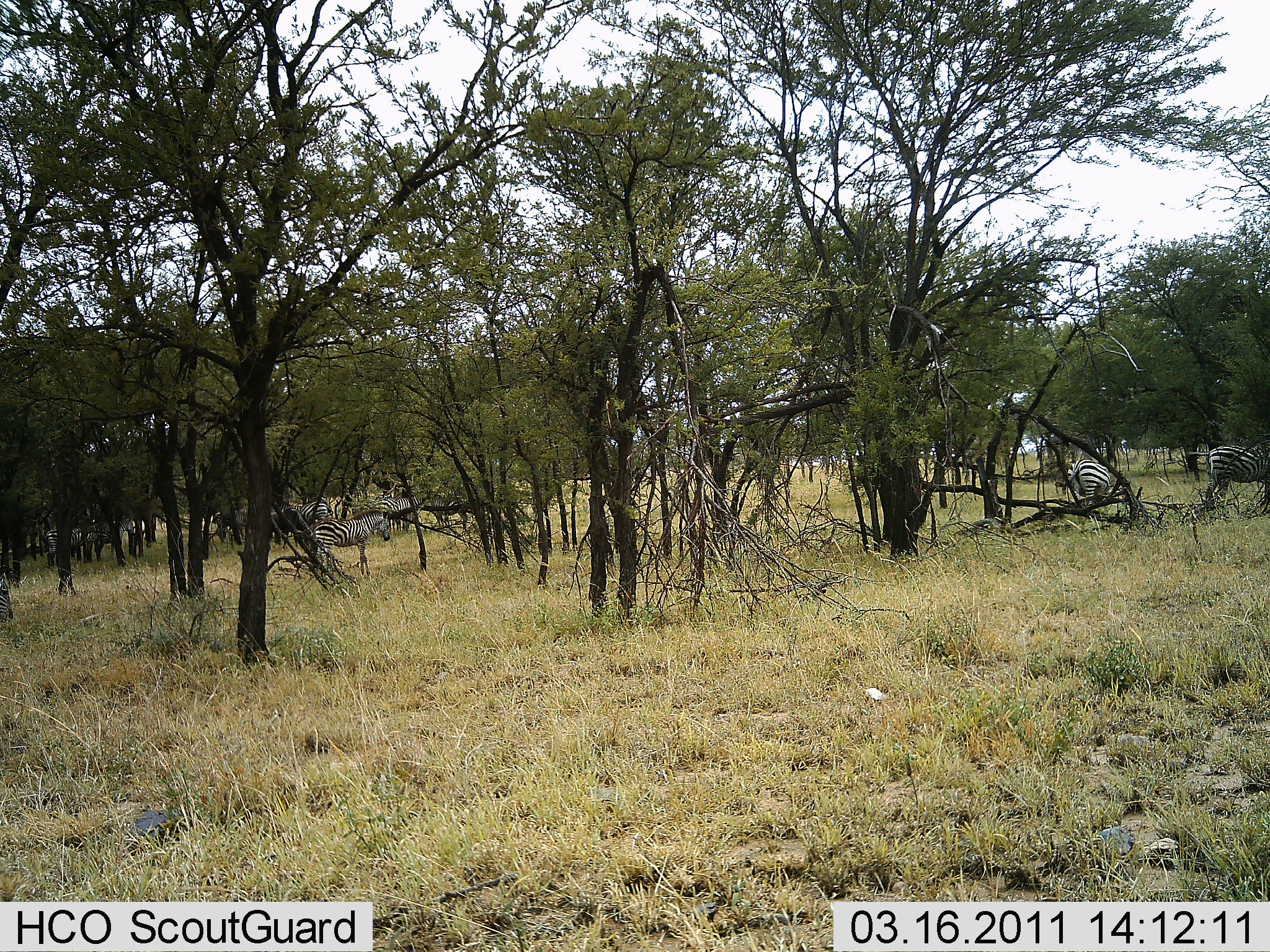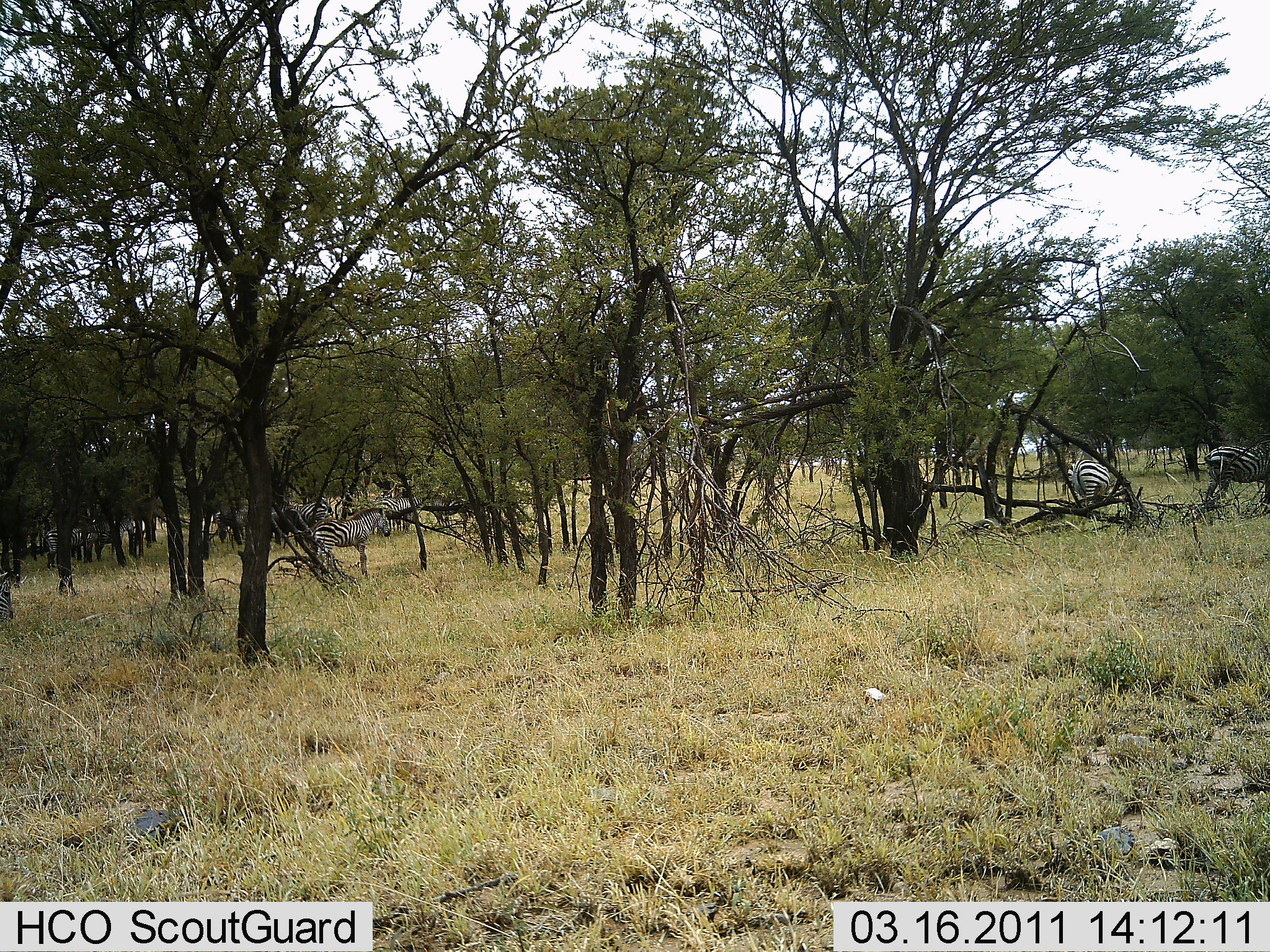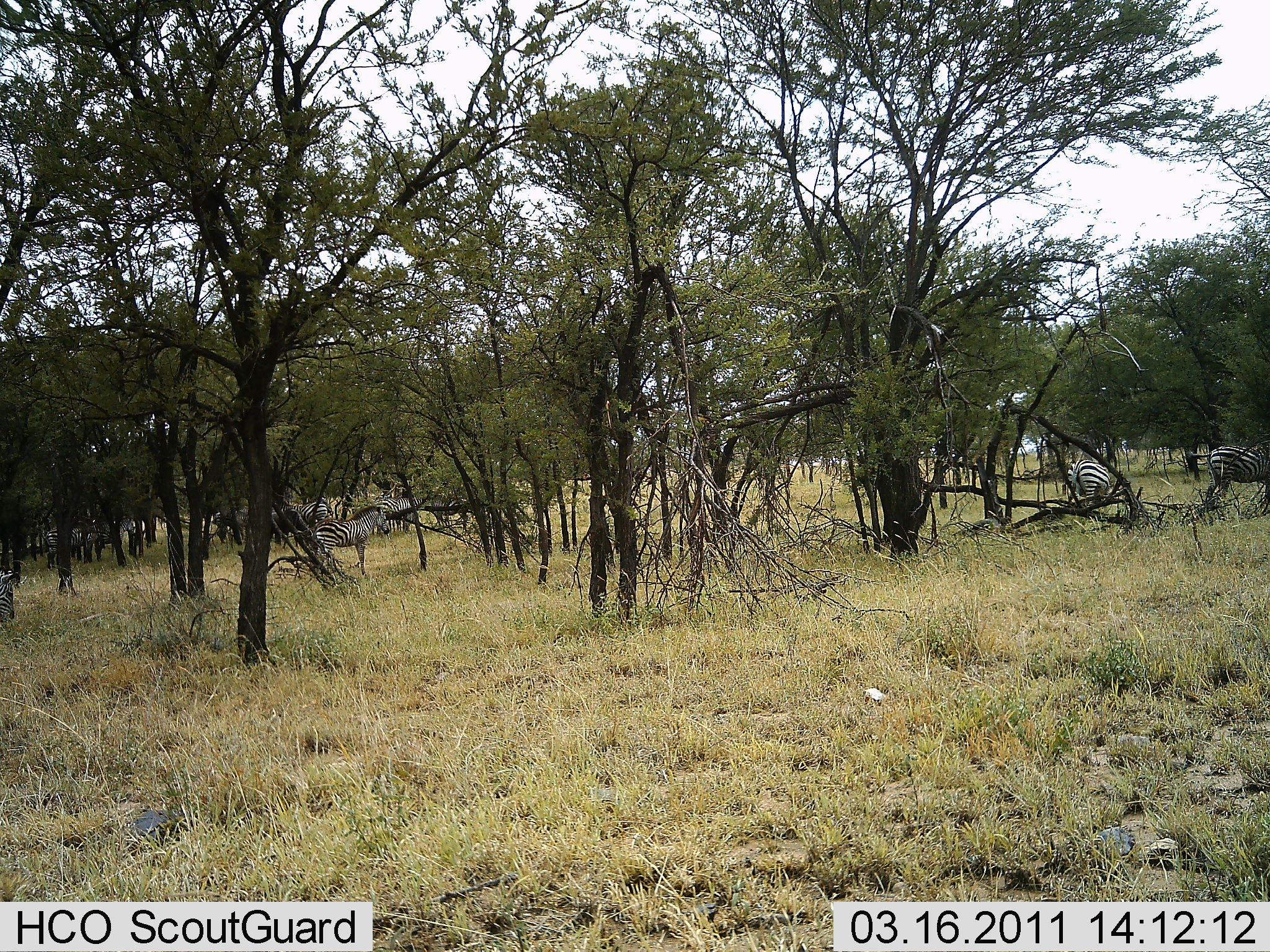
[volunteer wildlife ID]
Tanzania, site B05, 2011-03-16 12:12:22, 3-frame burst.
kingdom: Animalia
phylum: Chordata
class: Mammalia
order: Perissodactyla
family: Equidae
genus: Equus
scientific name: Equus quagga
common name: plains zebra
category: zebra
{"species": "zebra (plains zebra) (Equus quagga)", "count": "5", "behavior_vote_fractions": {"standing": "92%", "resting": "0%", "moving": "23%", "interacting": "0%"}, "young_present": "0%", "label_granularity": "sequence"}